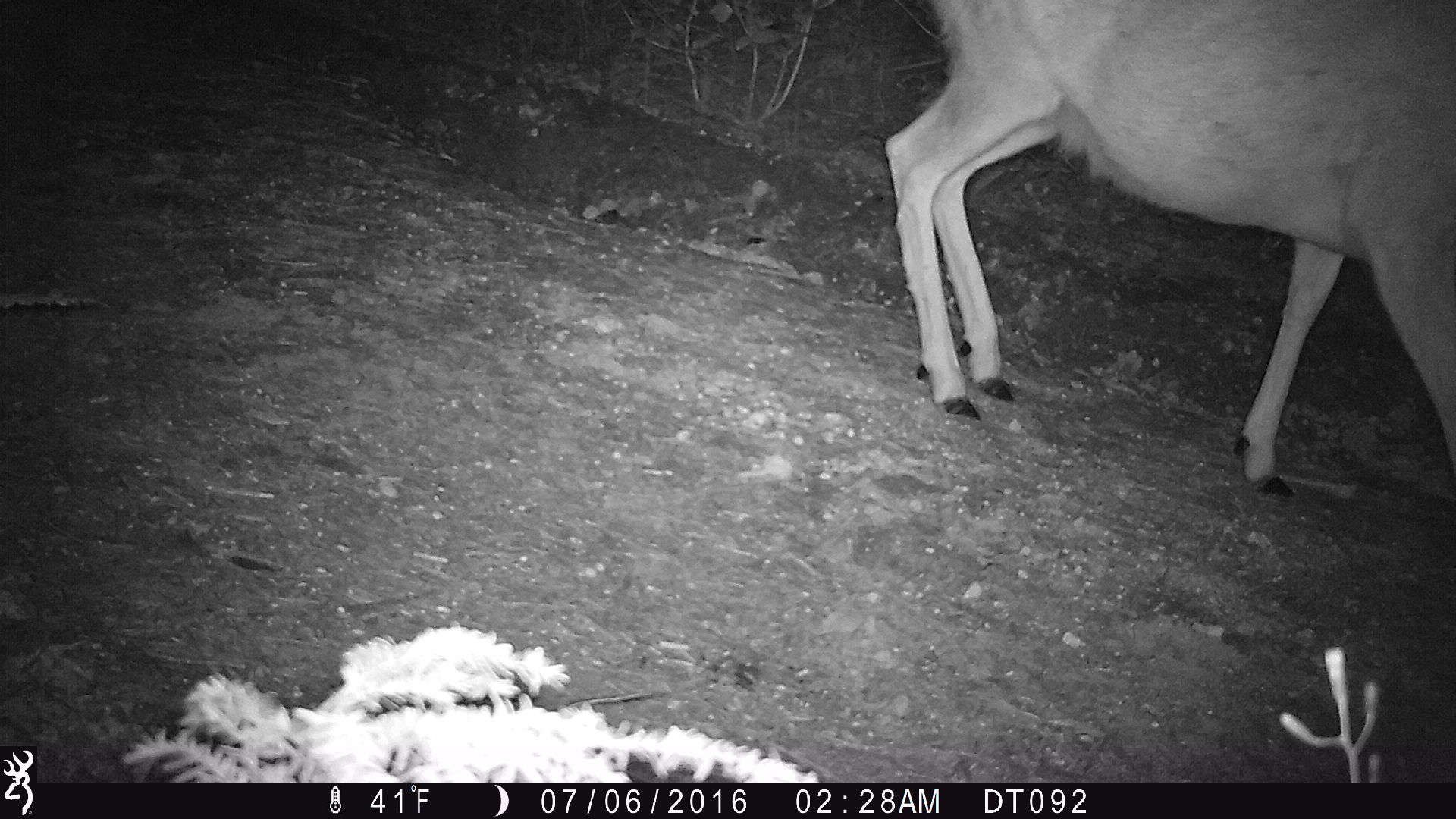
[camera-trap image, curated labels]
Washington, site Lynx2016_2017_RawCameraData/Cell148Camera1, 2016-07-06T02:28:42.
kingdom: Animalia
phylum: Chordata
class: Mammalia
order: Artiodactyla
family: Cervidae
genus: Odocoileus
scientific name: Odocoileus hemionus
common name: mule deer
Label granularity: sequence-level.